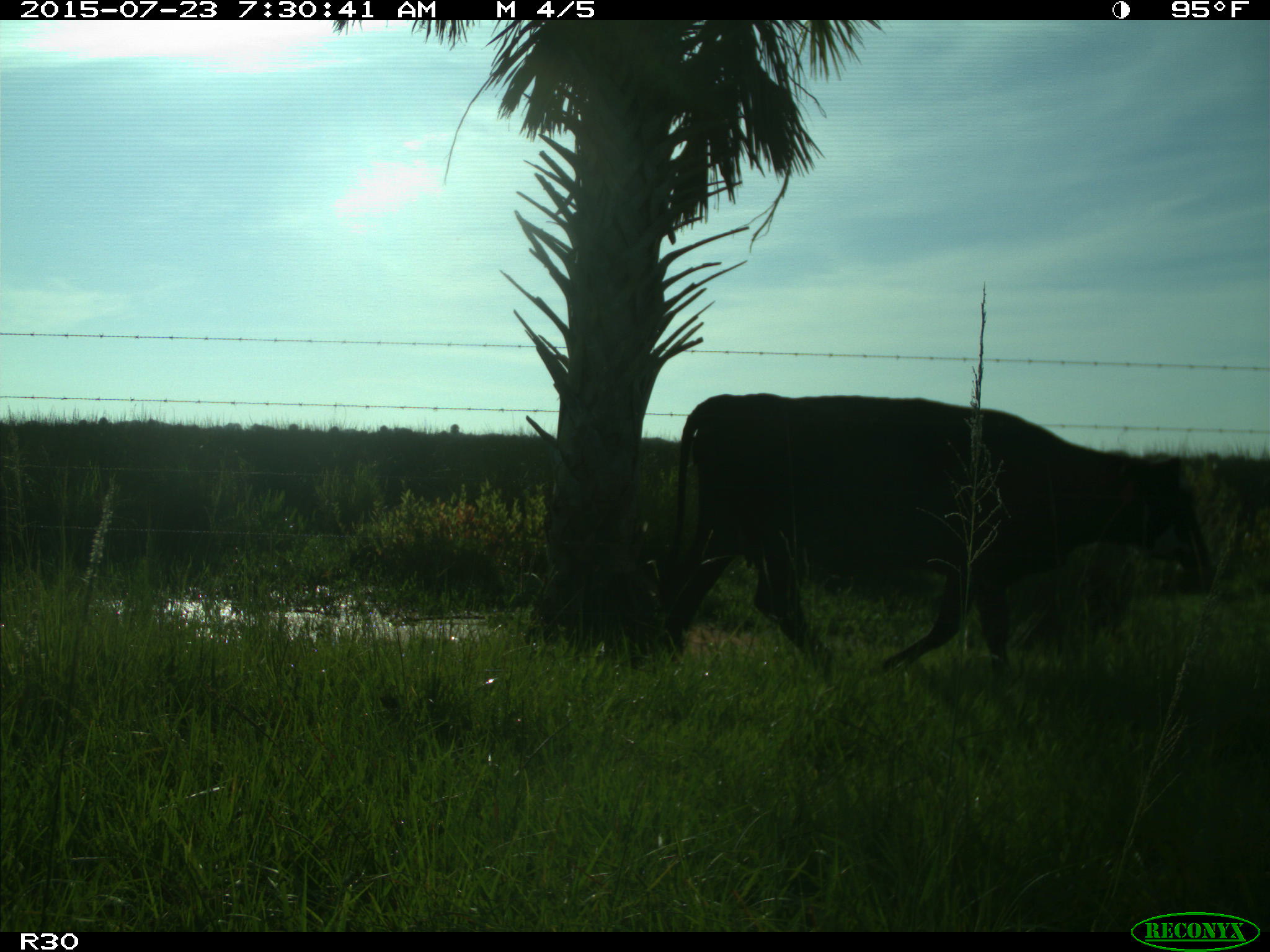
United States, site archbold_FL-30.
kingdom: Animalia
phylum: Chordata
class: Mammalia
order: Artiodactyla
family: Bovidae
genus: Bos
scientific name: Bos taurus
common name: domestic cow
Bos taurus (domestic cow).